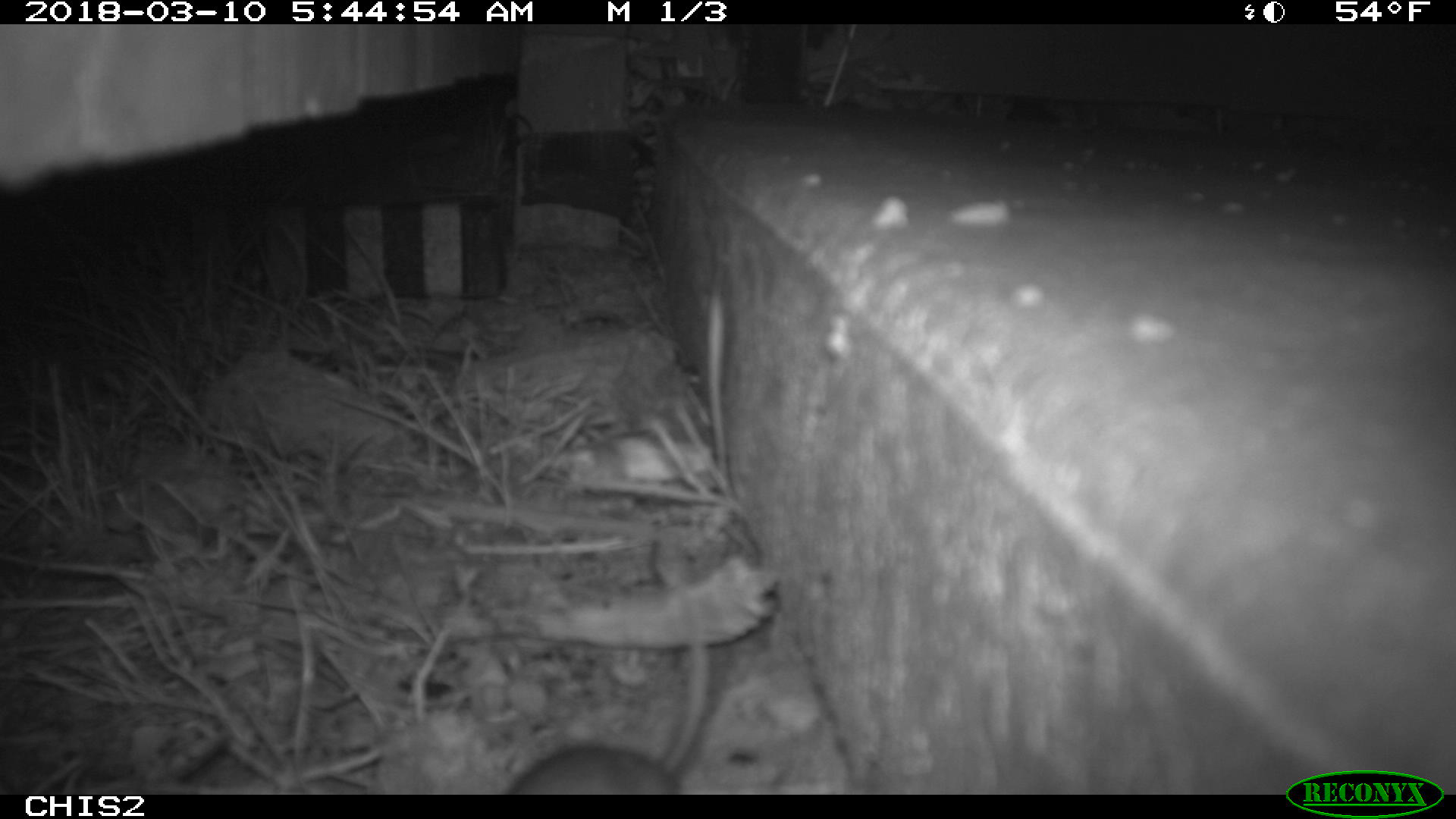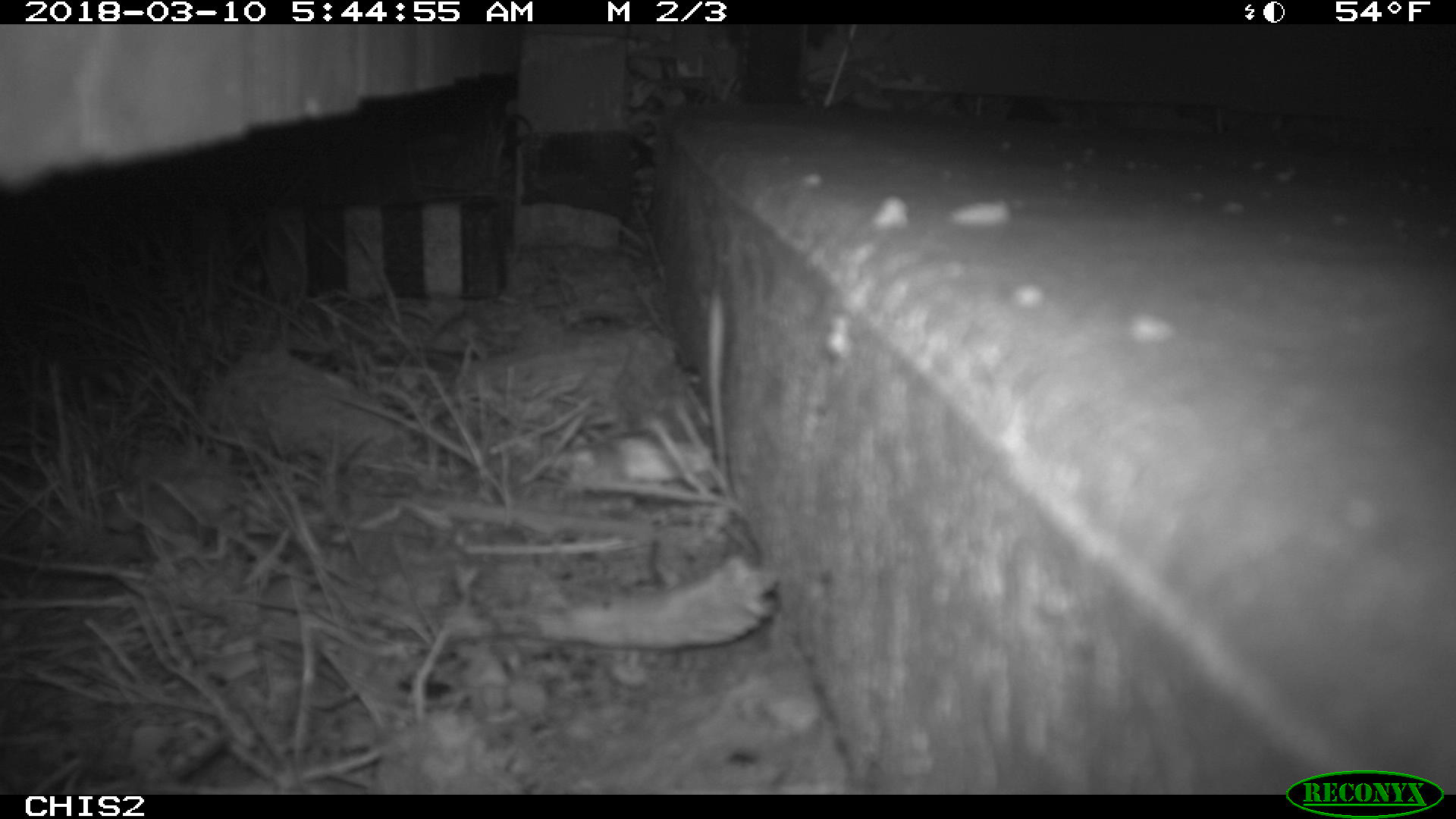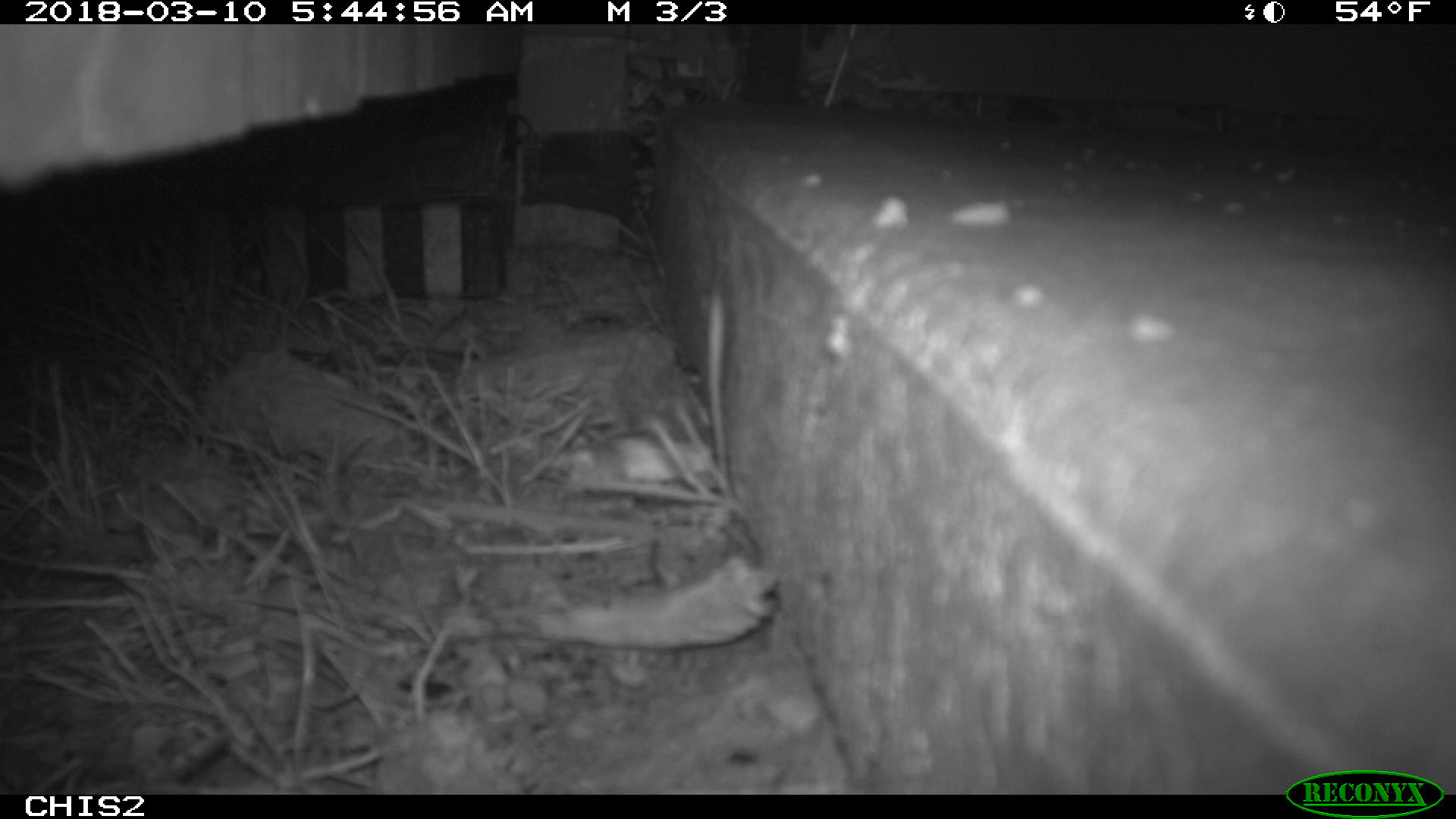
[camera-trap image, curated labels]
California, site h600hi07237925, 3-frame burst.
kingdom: Animalia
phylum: Chordata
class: Mammalia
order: Rodentia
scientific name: Rodentia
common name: rodent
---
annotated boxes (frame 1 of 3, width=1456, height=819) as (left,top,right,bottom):
rodent: (494,593,708,792)